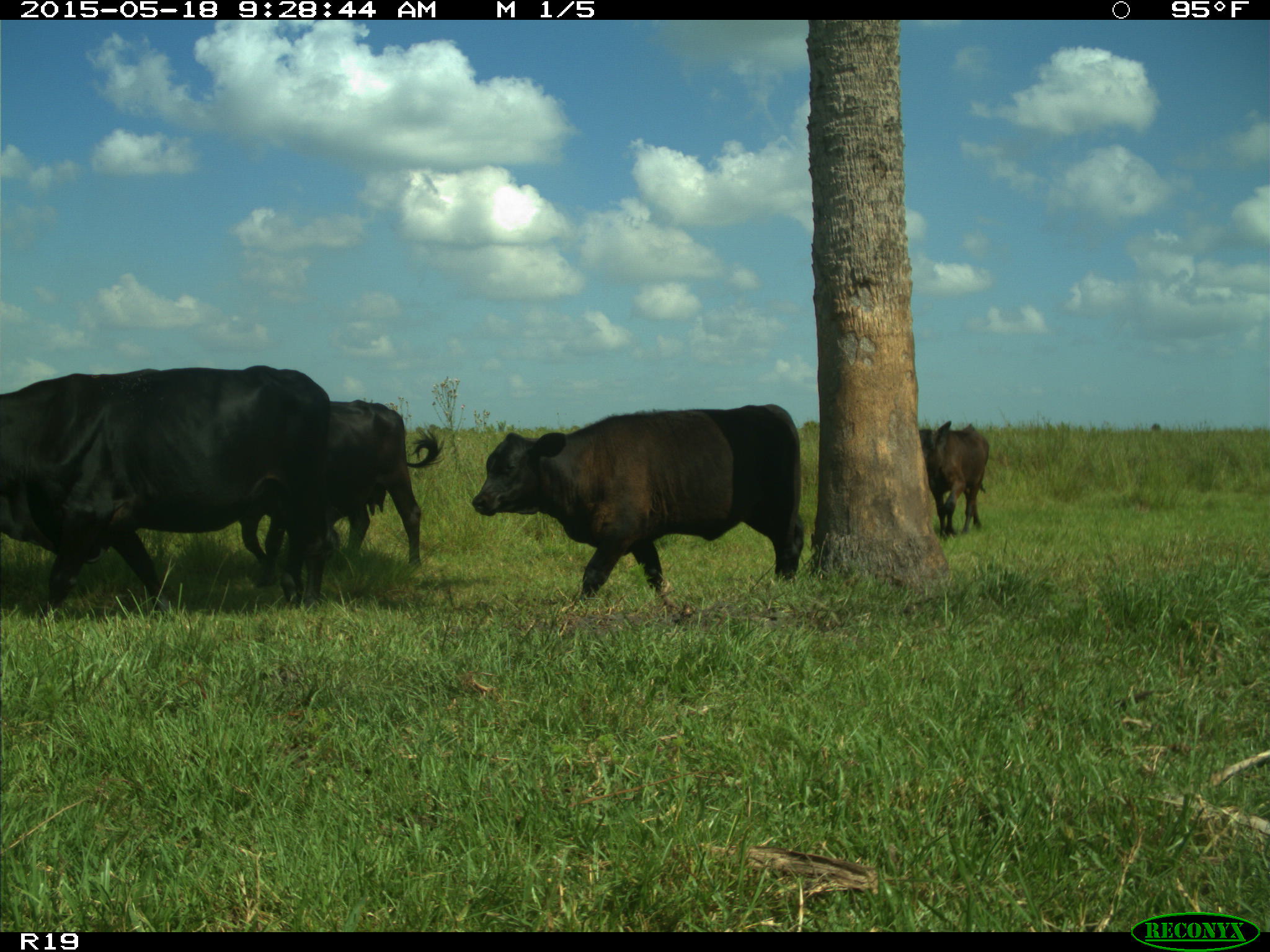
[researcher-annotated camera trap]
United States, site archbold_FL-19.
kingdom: Animalia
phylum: Chordata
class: Mammalia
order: Artiodactyla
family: Bovidae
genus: Bos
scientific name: Bos taurus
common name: domestic cow